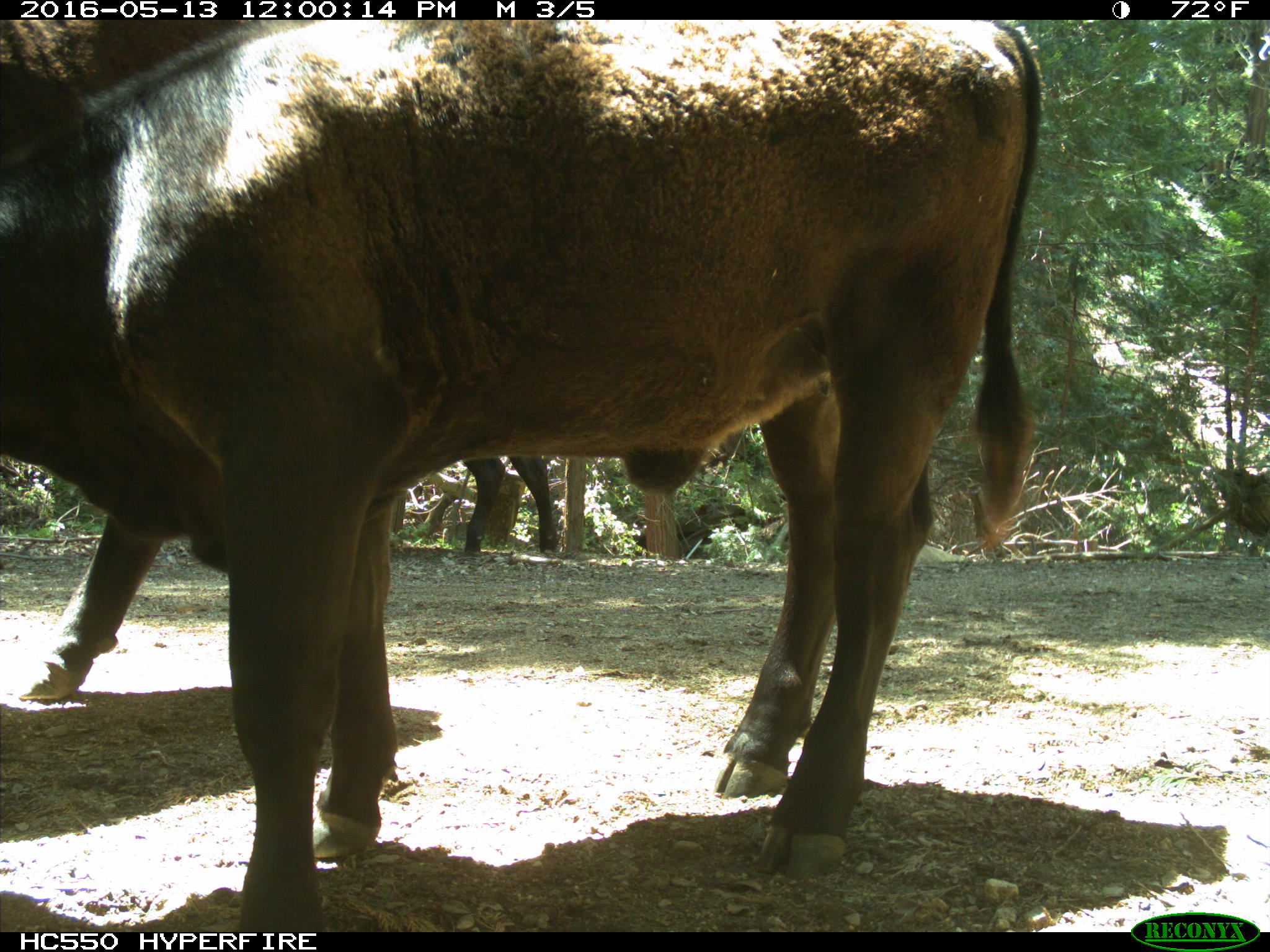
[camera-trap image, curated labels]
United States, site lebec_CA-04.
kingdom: Animalia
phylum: Chordata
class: Mammalia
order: Artiodactyla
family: Bovidae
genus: Bos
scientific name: Bos taurus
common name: domestic cow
Bos taurus (domestic cow).